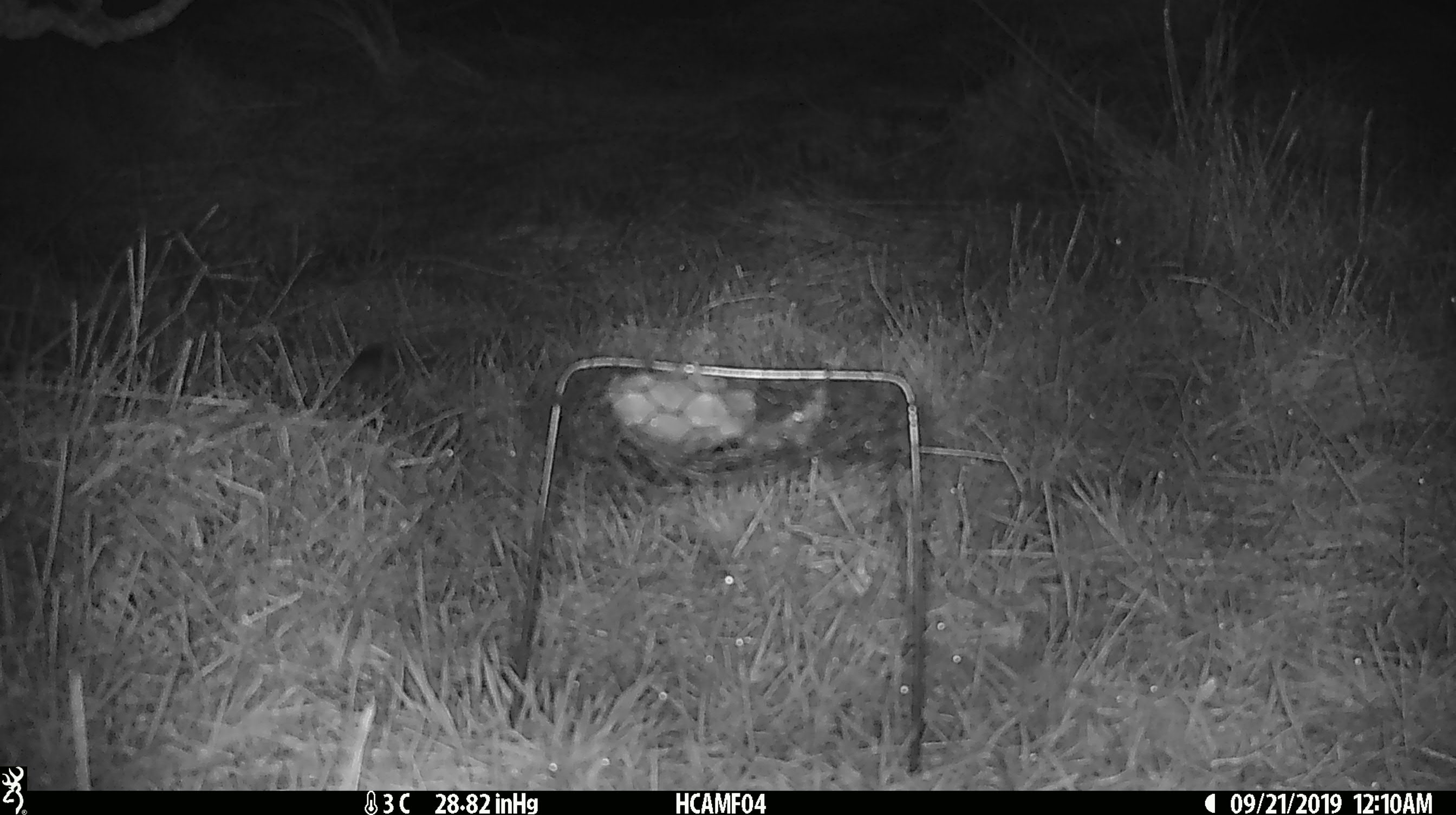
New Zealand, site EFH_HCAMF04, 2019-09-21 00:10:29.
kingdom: Animalia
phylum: Chordata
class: Mammalia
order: Rodentia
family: Muridae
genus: Mus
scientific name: Mus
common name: mouse